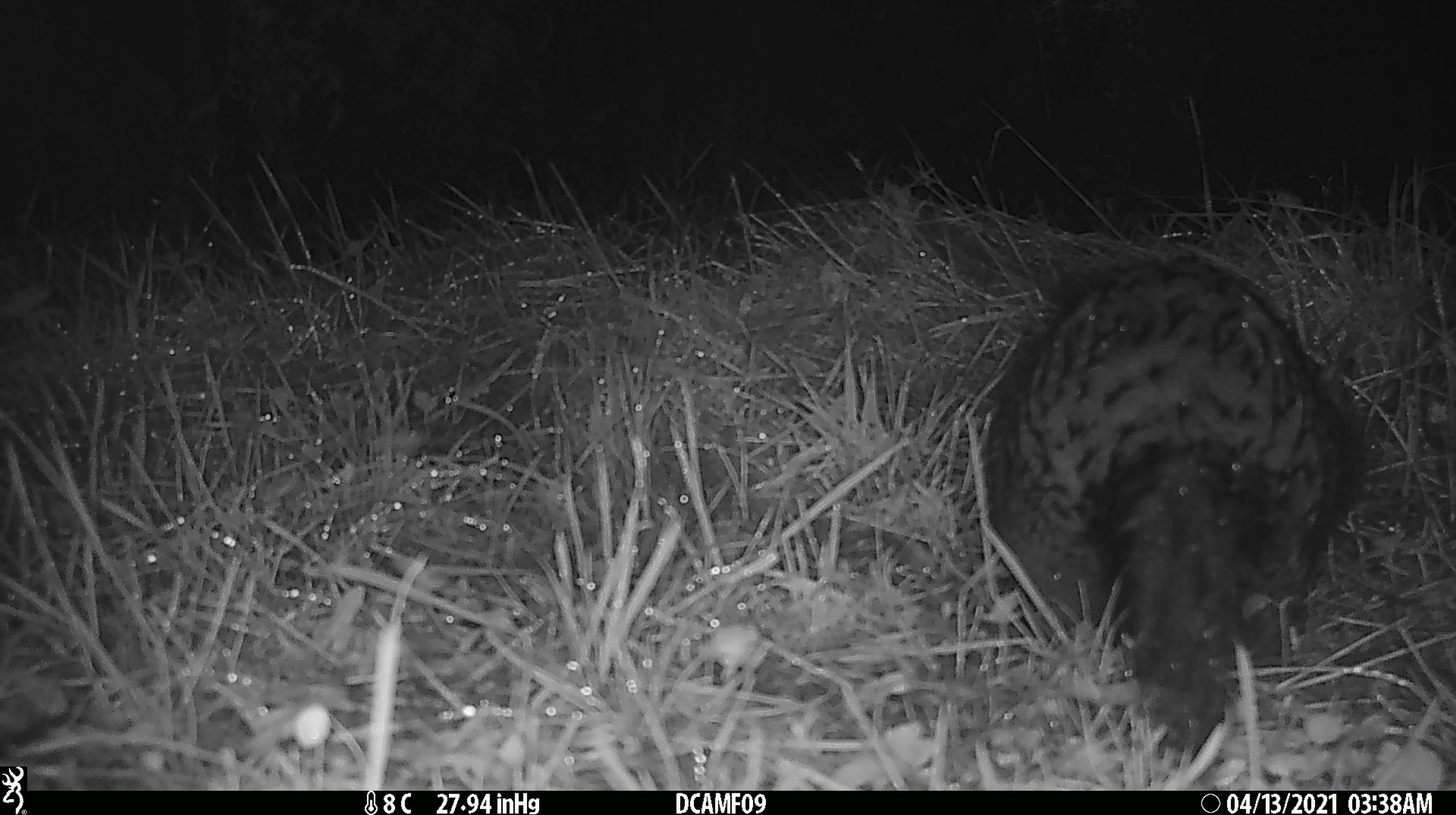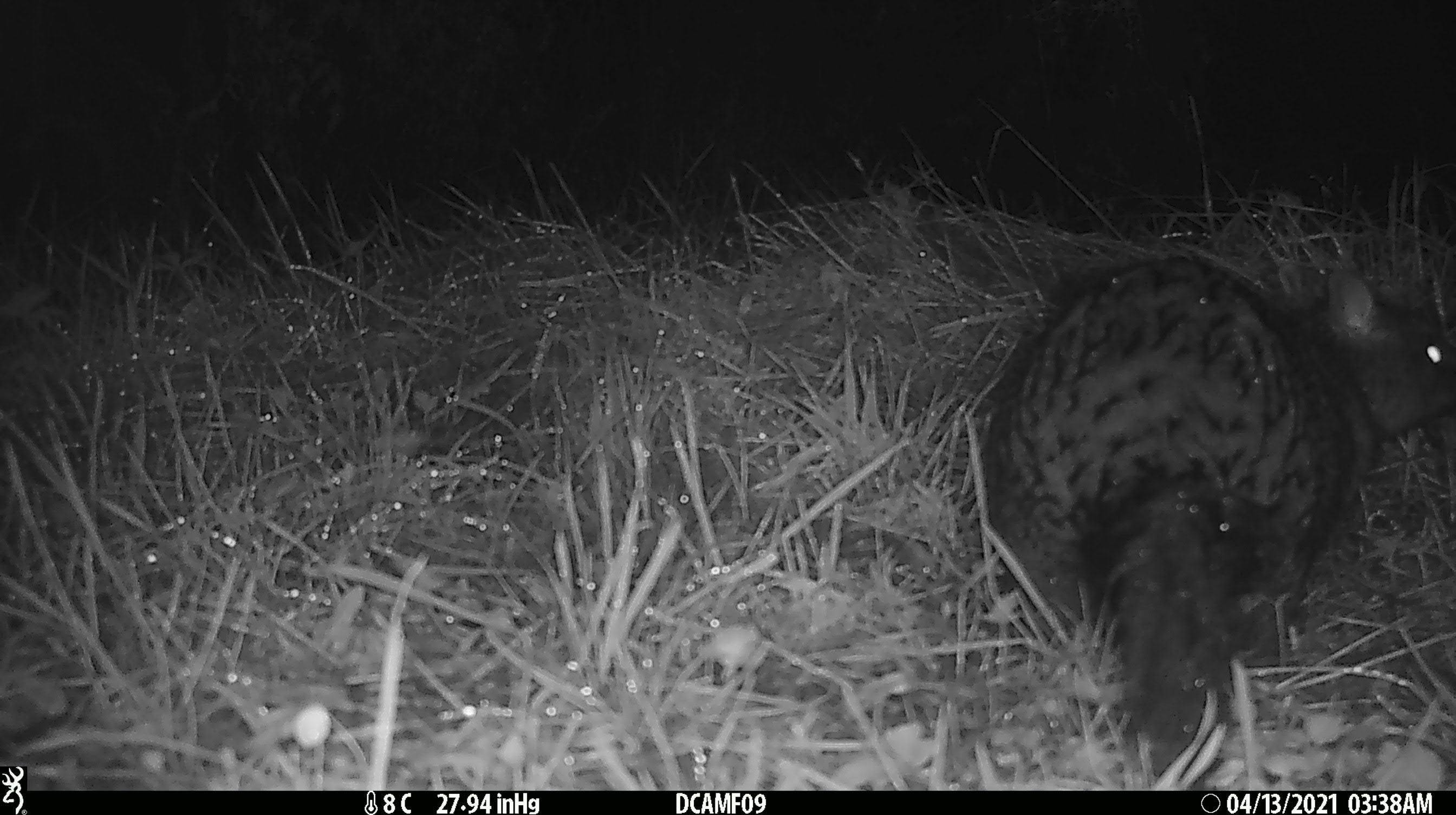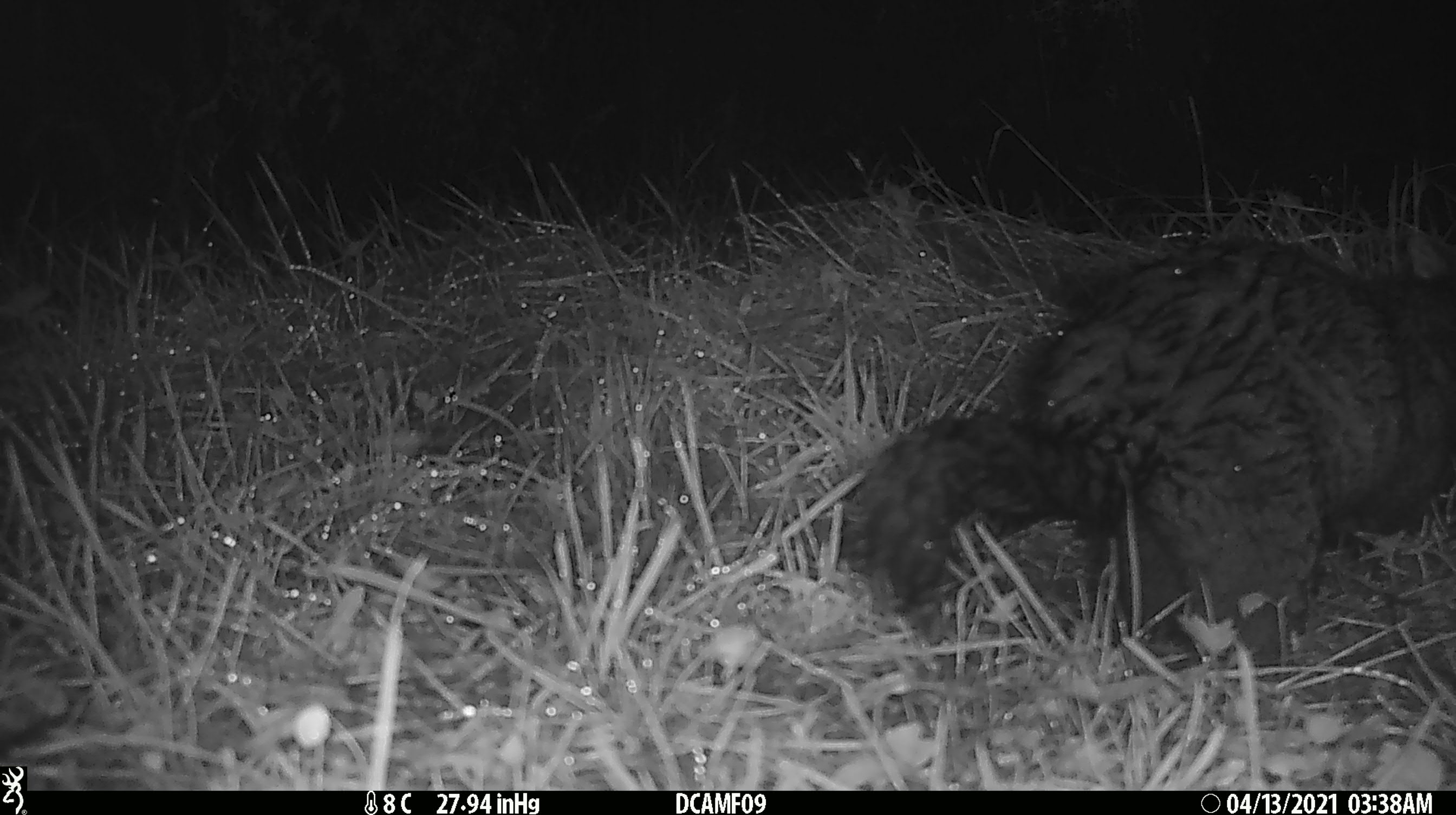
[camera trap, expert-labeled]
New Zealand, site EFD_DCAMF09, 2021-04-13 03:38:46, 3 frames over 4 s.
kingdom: Animalia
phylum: Chordata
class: Mammalia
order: Diprotodontia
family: Phalangeridae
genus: Trichosurus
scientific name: Trichosurus vulpecula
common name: common brushtail possum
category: possum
Possum (common brushtail possum) (Trichosurus vulpecula).